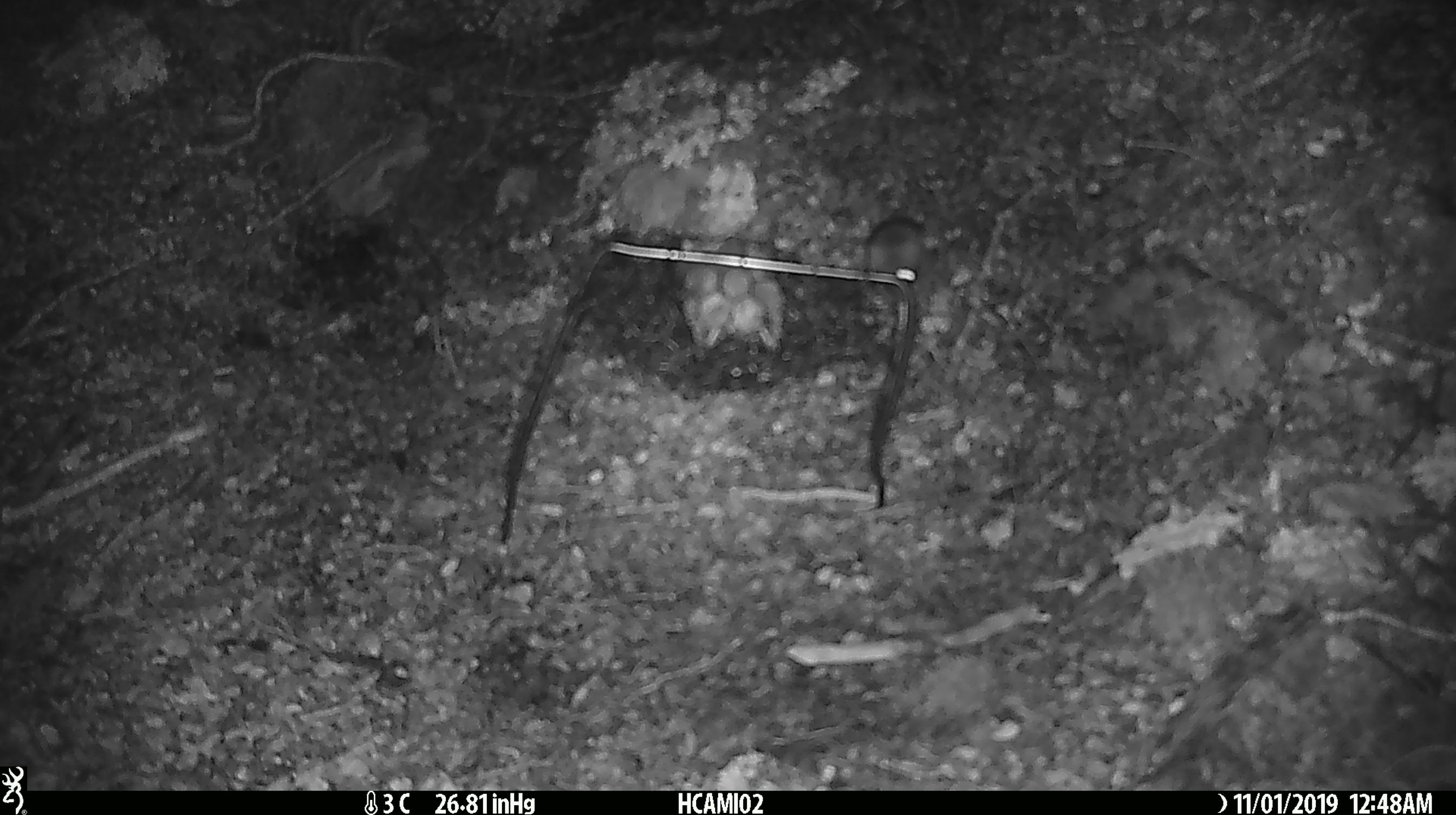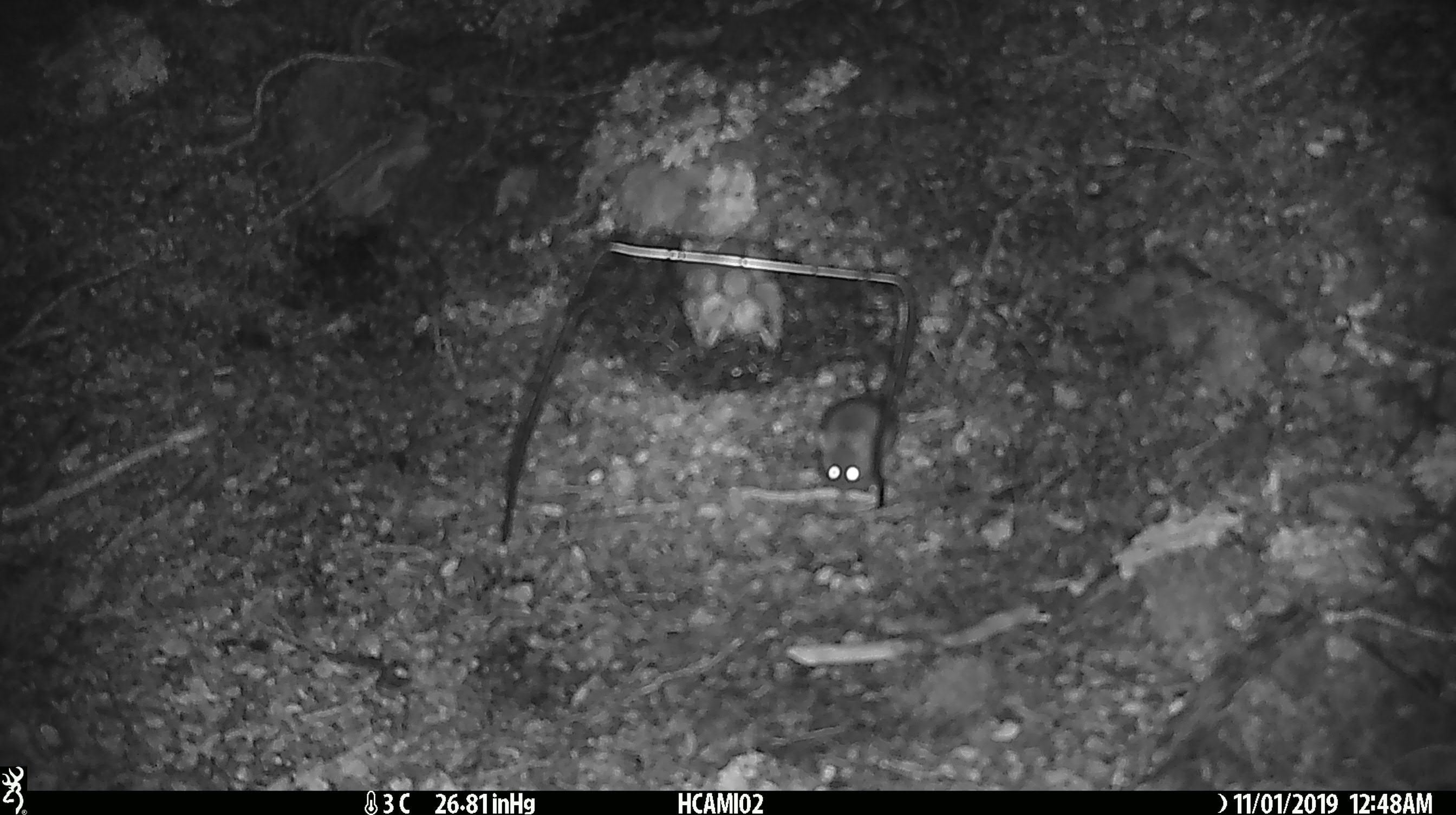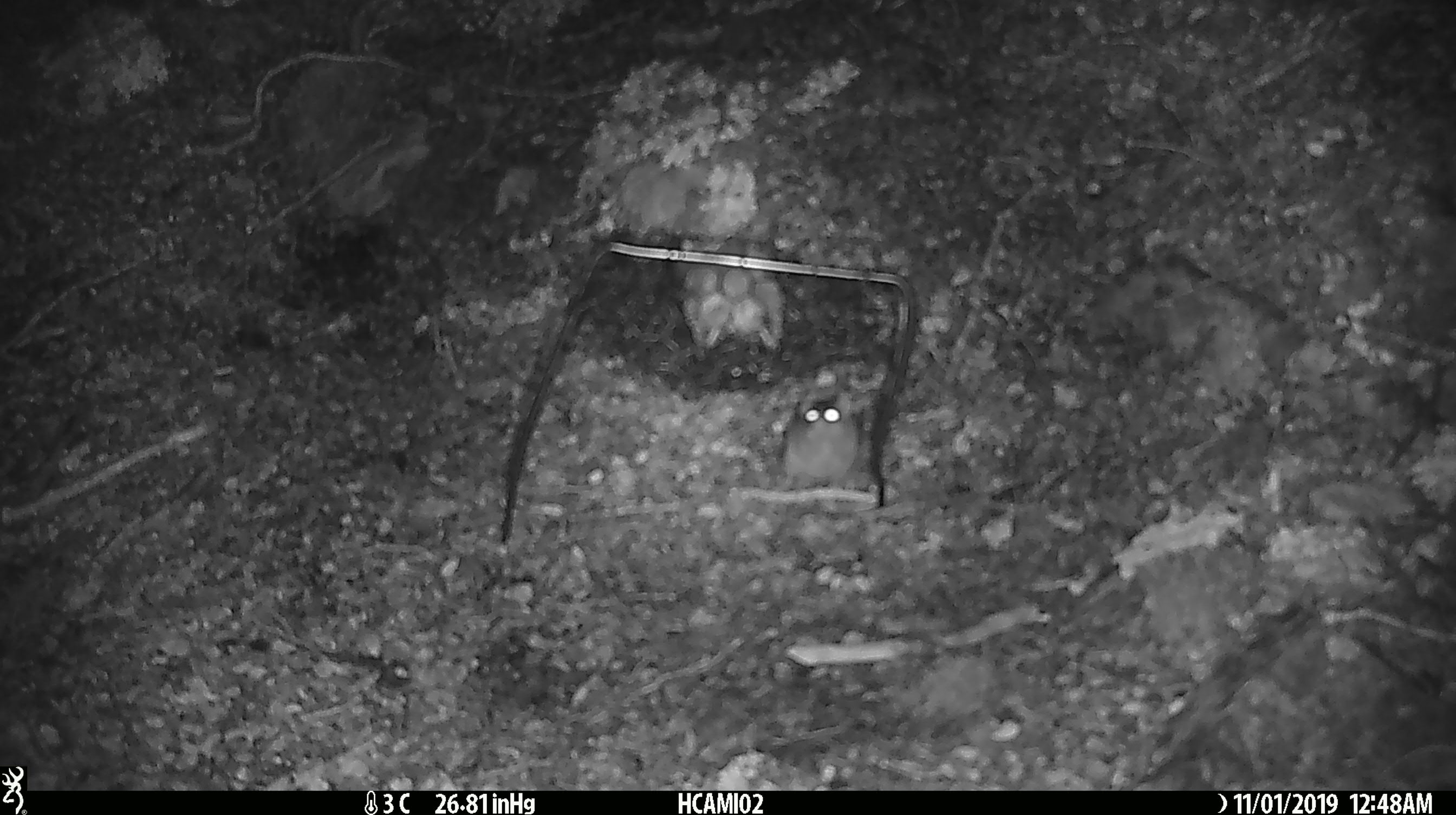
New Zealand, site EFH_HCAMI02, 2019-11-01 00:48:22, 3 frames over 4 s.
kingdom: Animalia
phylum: Chordata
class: Mammalia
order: Rodentia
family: Muridae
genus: Mus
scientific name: Mus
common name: mouse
Mouse (Mus).